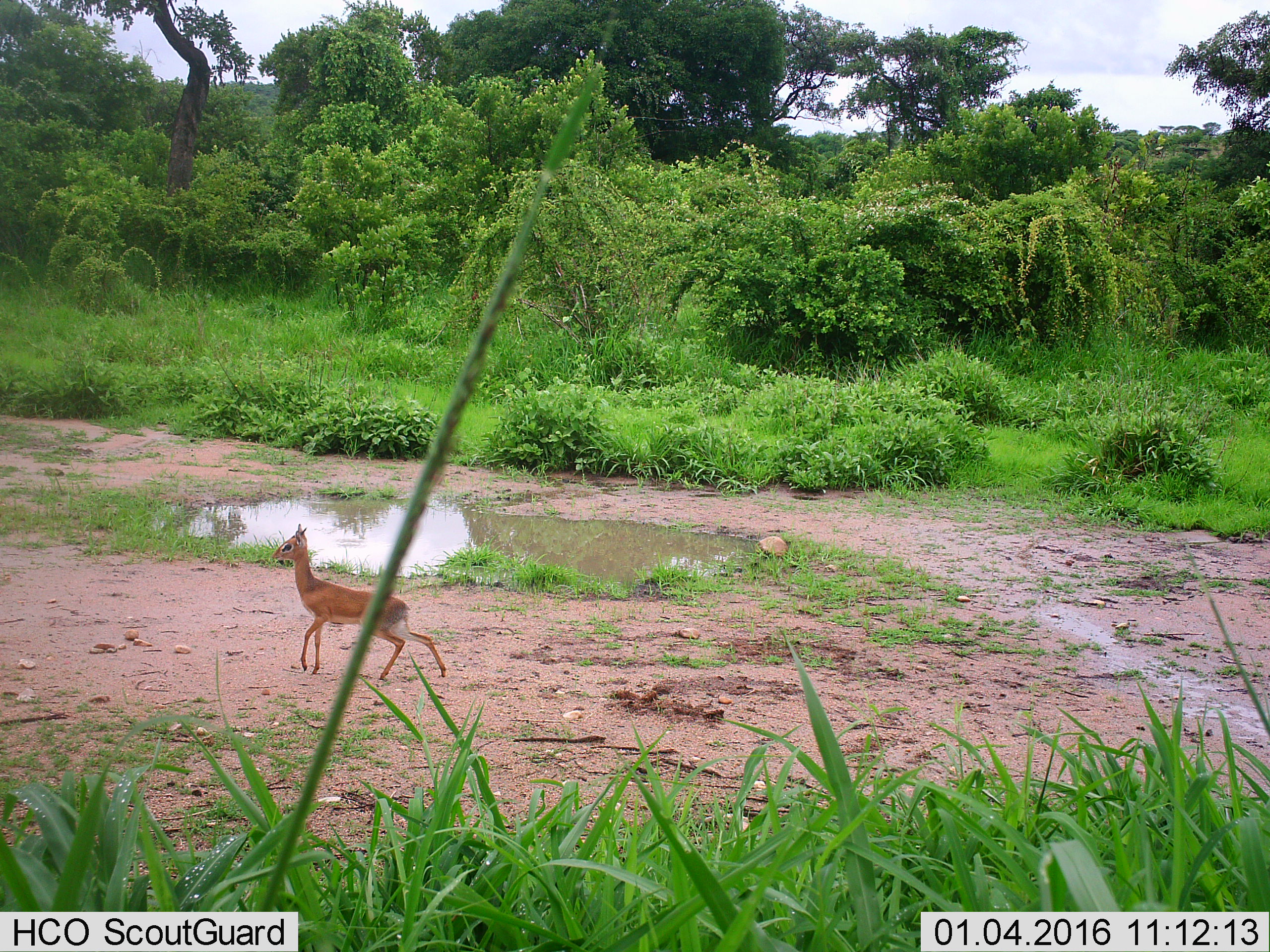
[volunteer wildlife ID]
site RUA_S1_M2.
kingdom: Animalia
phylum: Chordata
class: Mammalia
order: Artiodactyla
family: Bovidae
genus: Madoqua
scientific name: Madoqua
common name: dik-dik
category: dikdik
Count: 1.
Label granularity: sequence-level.